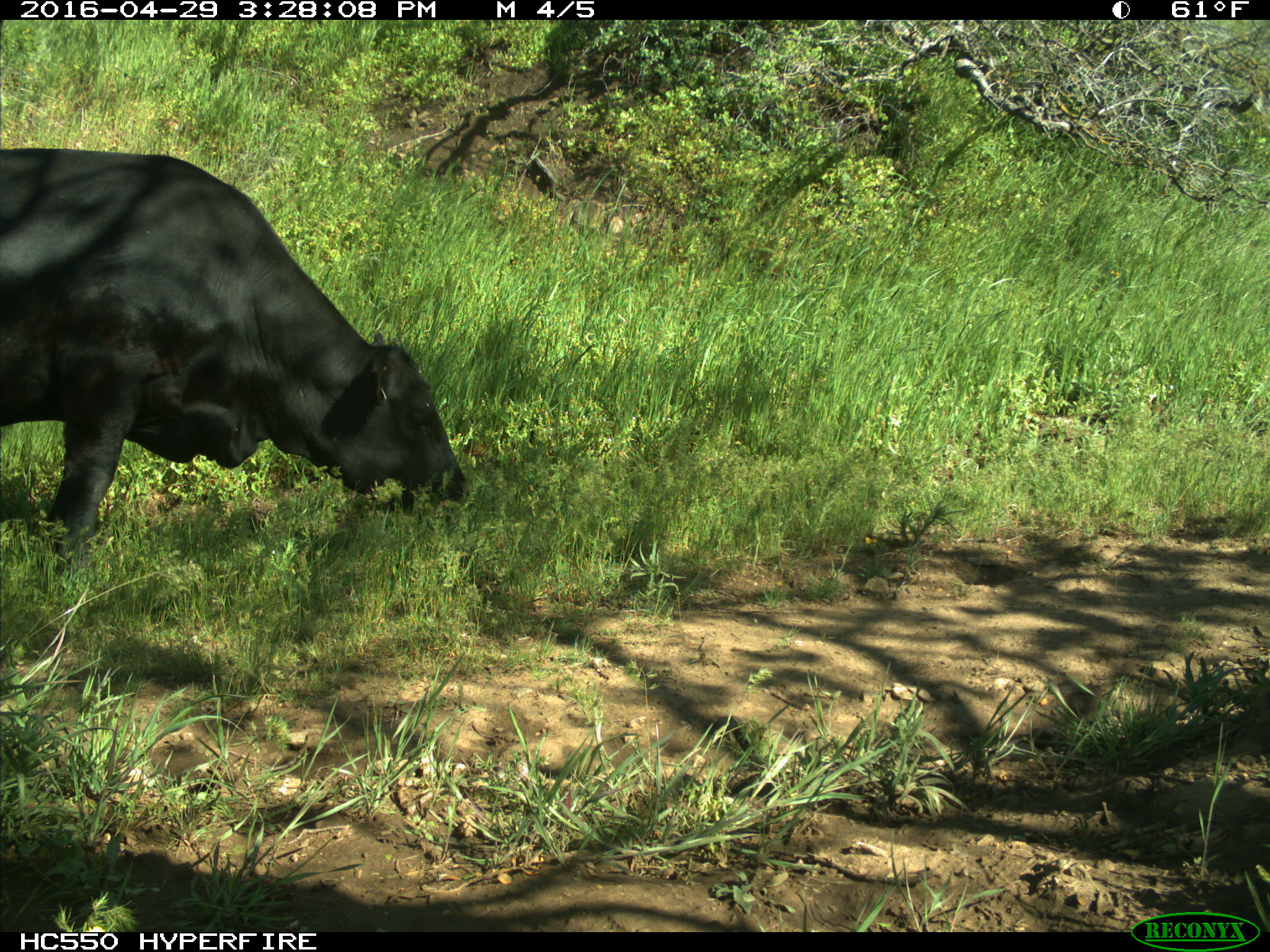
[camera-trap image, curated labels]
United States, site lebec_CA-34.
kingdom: Animalia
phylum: Chordata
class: Mammalia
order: Artiodactyla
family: Bovidae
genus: Bos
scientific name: Bos taurus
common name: domestic cow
Bos taurus (domestic cow).